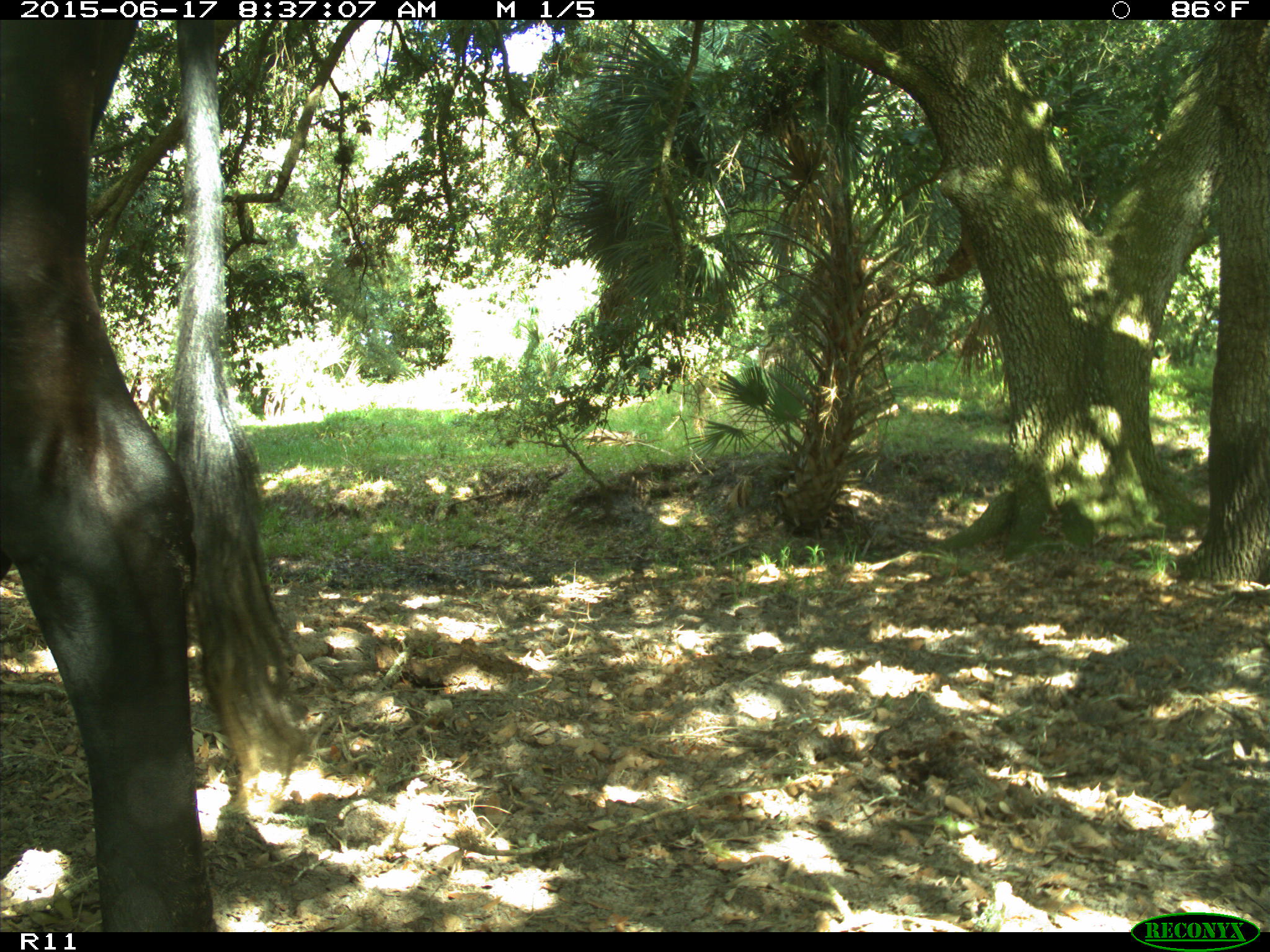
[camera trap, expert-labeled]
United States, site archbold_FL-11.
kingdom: Animalia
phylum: Chordata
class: Mammalia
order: Artiodactyla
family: Bovidae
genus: Bos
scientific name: Bos taurus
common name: domestic cow